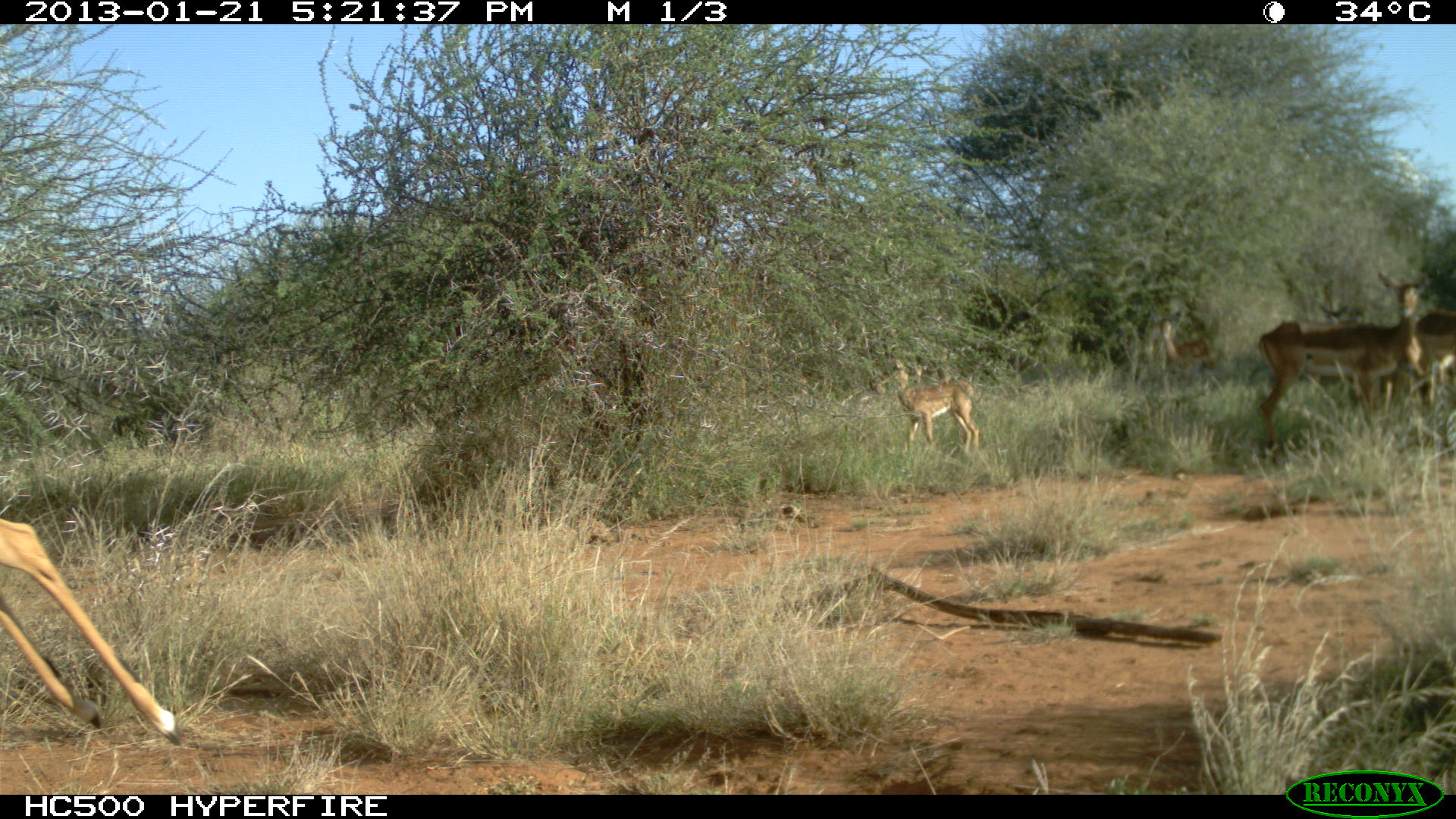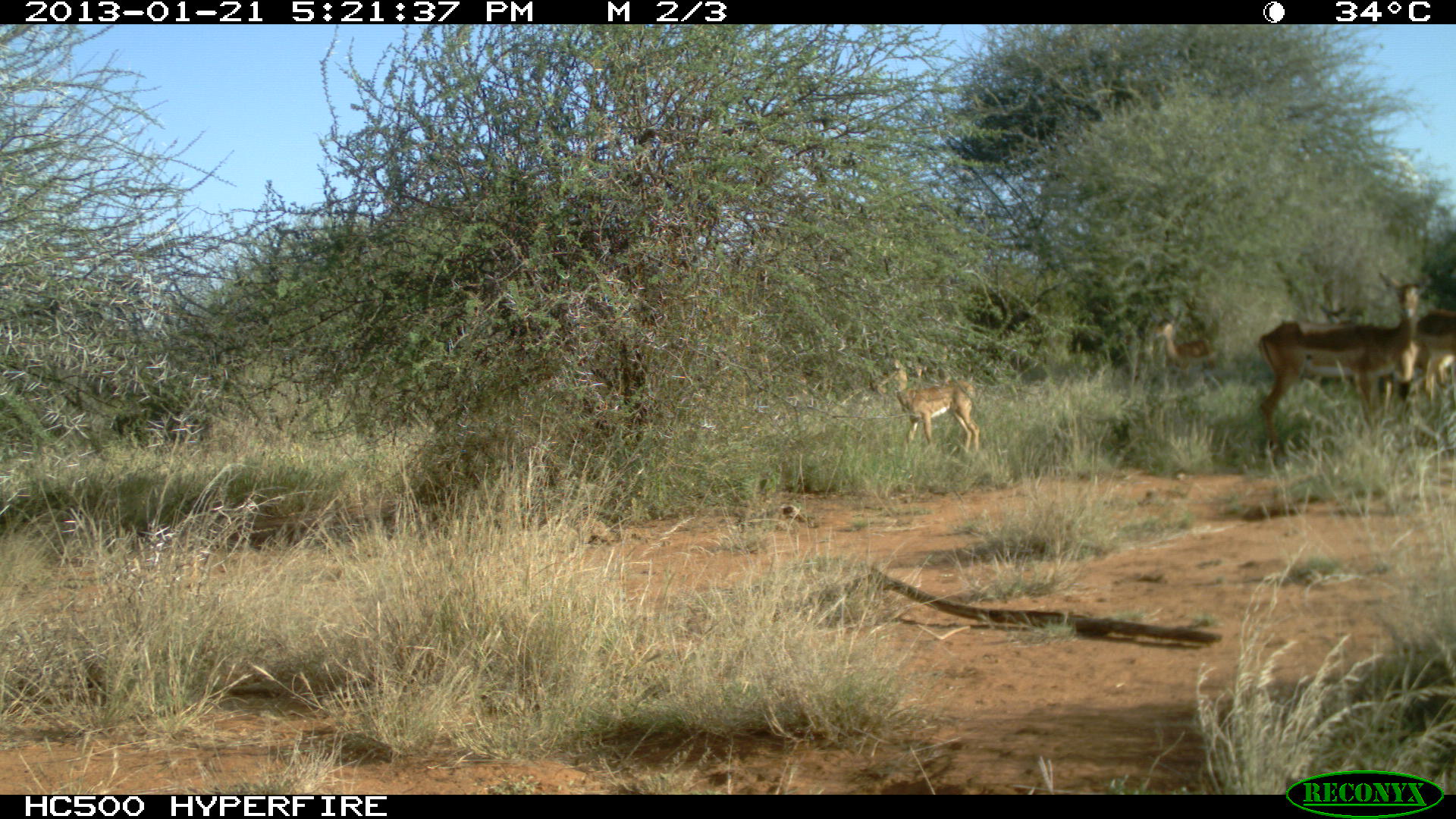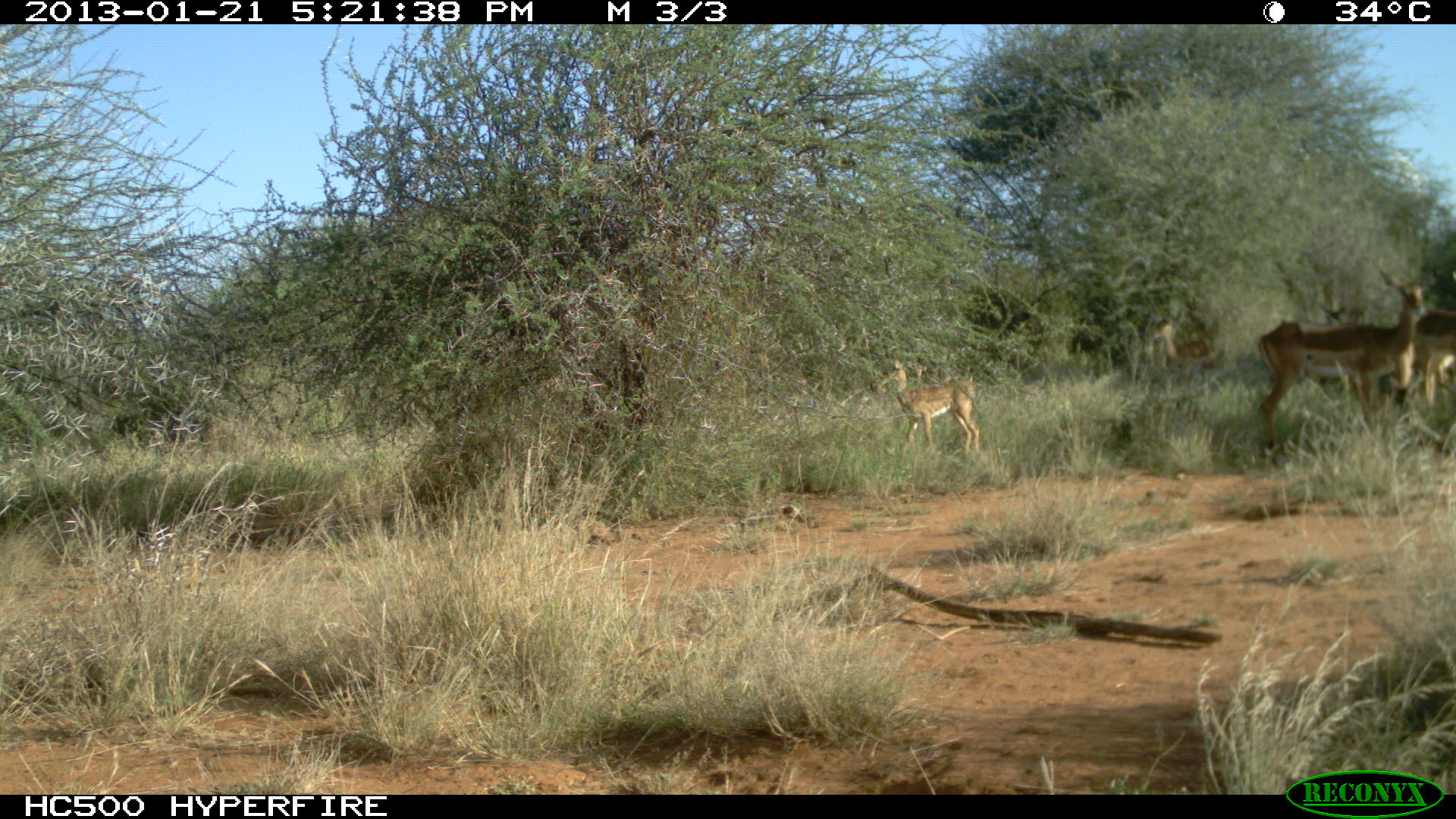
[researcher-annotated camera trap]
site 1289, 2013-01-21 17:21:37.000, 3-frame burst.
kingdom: Animalia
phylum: Chordata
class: Mammalia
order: Artiodactyla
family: Bovidae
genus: Aepyceros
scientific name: Aepyceros melampus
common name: impala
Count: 6.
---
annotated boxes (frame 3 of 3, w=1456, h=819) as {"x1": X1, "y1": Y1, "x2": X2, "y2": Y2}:
aepyceros melampus: {"x1": 1255, "y1": 262, "x2": 1448, "y2": 453}; {"x1": 1310, "y1": 299, "x2": 1446, "y2": 434}; {"x1": 871, "y1": 359, "x2": 979, "y2": 458}; {"x1": 1148, "y1": 318, "x2": 1218, "y2": 376}